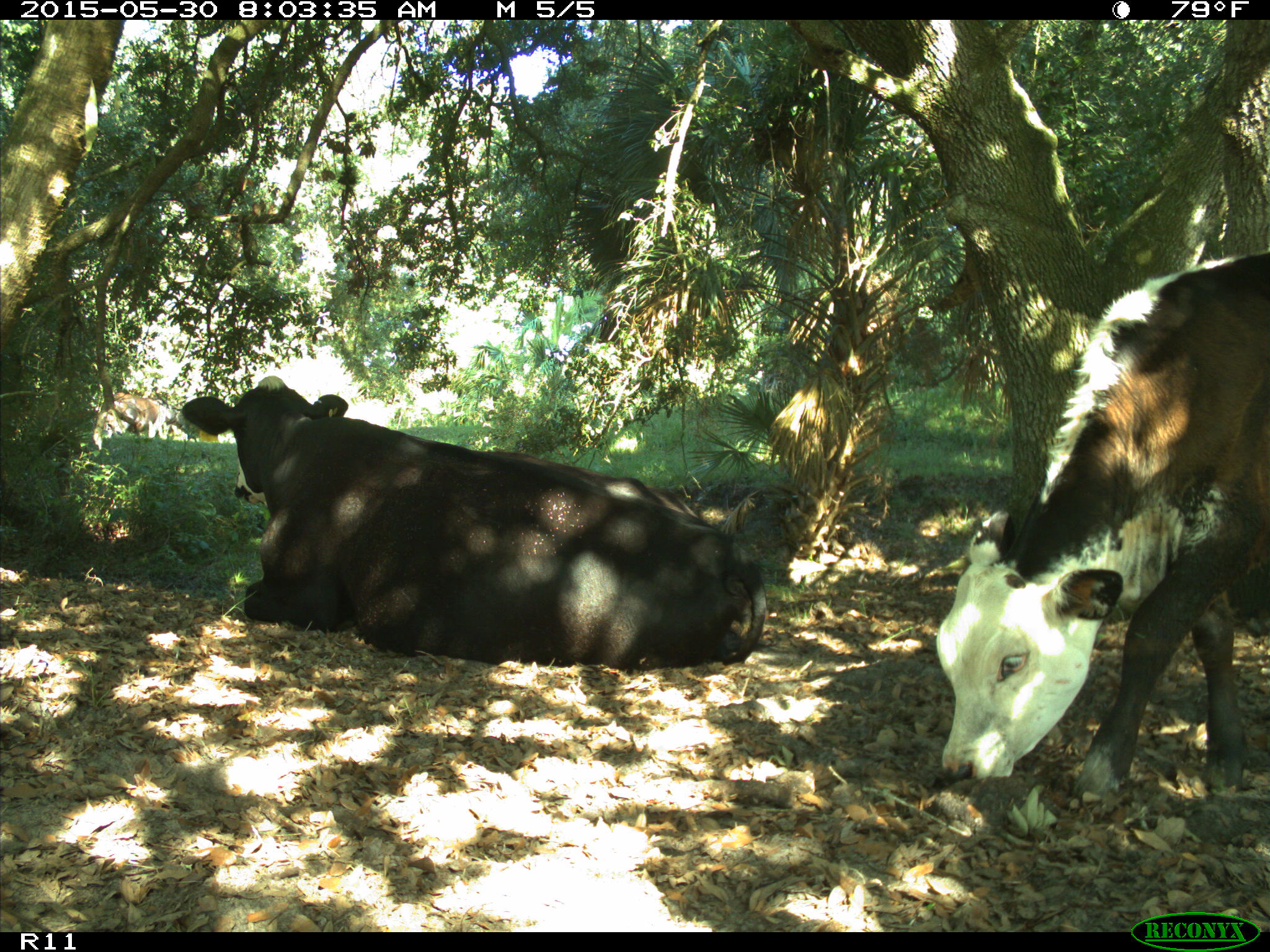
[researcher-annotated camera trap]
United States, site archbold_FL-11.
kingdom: Animalia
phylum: Chordata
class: Mammalia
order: Artiodactyla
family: Bovidae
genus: Bos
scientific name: Bos taurus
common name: domestic cow